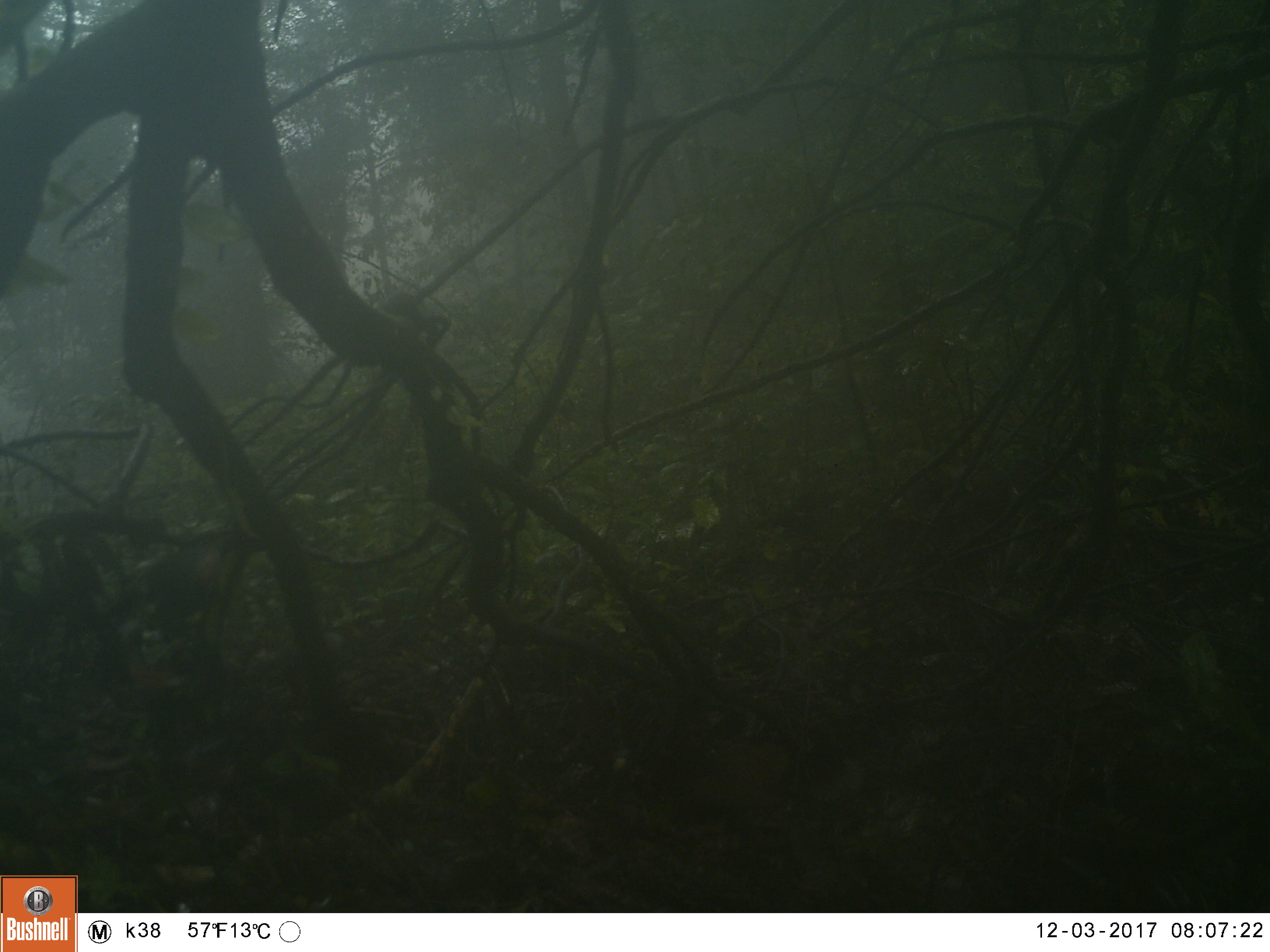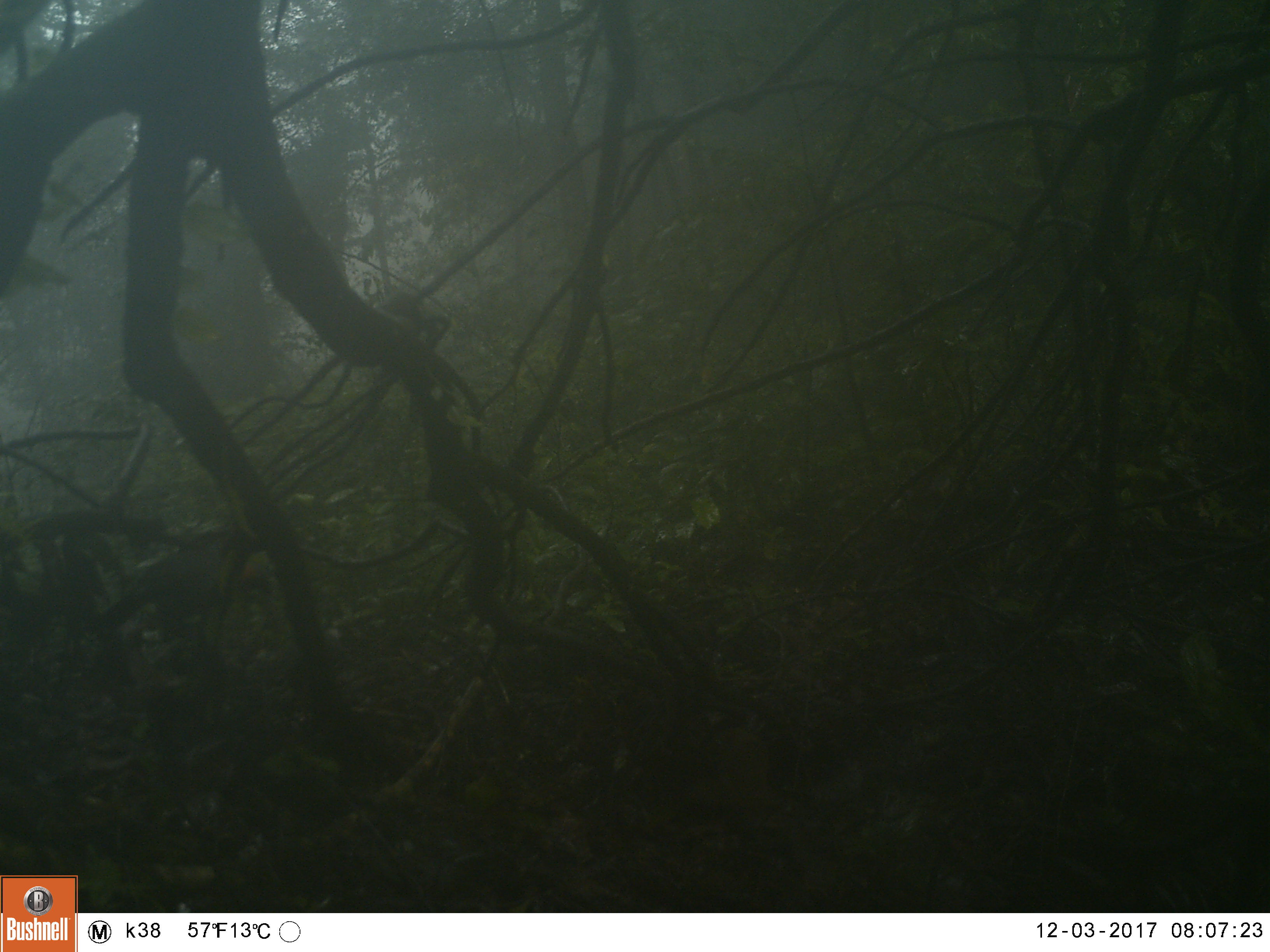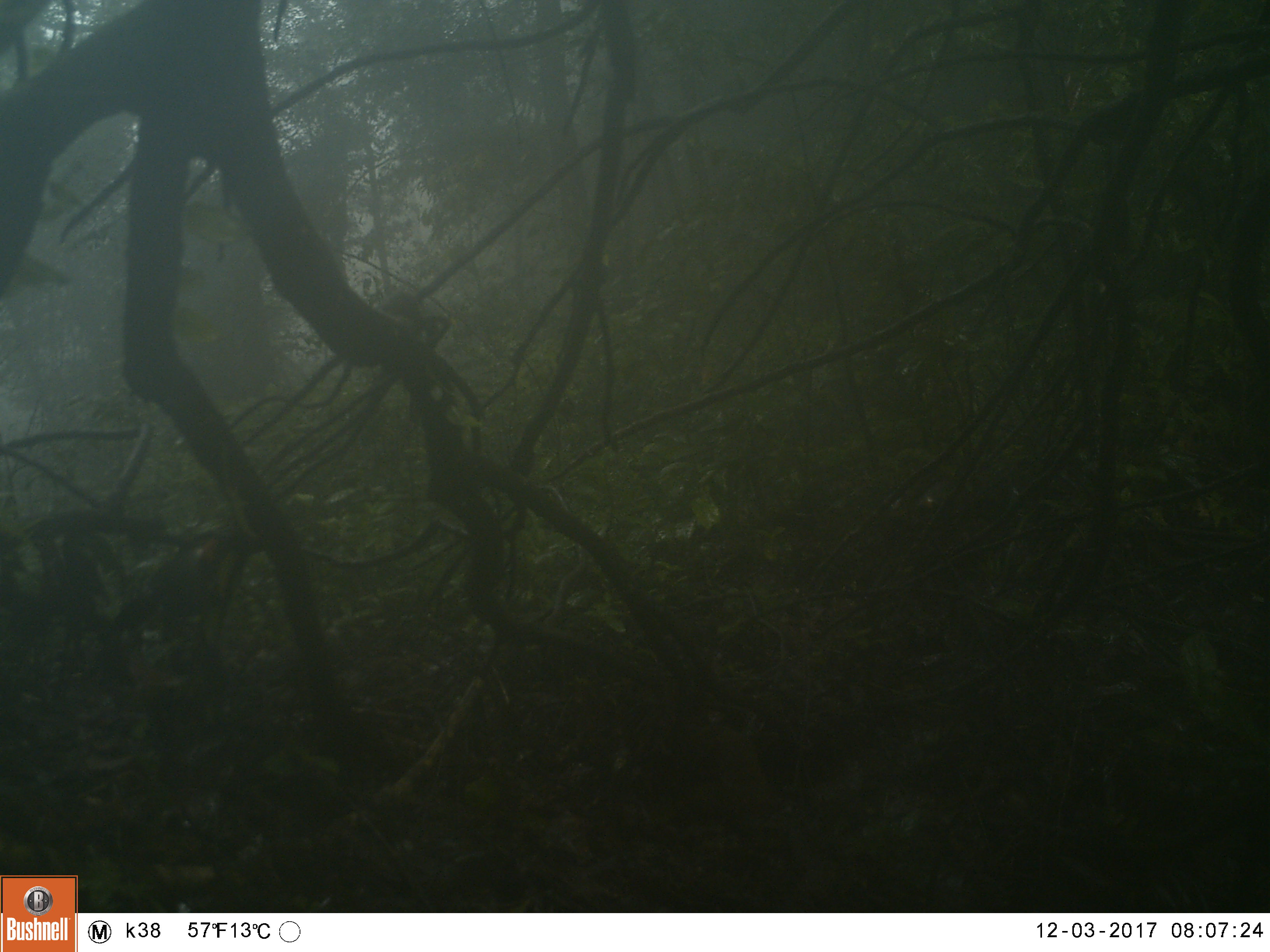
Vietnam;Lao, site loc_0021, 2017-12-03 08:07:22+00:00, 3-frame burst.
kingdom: Animalia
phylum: Chordata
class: Aves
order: Passeriformes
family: Leiothrichidae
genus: Garrulax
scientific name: Garrulax castanotis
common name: rufous-cheeked laughingthrush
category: rufous cheeked laughingthrush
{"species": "rufous cheeked laughingthrush (rufous-cheeked laughingthrush) (Garrulax castanotis)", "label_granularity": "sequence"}